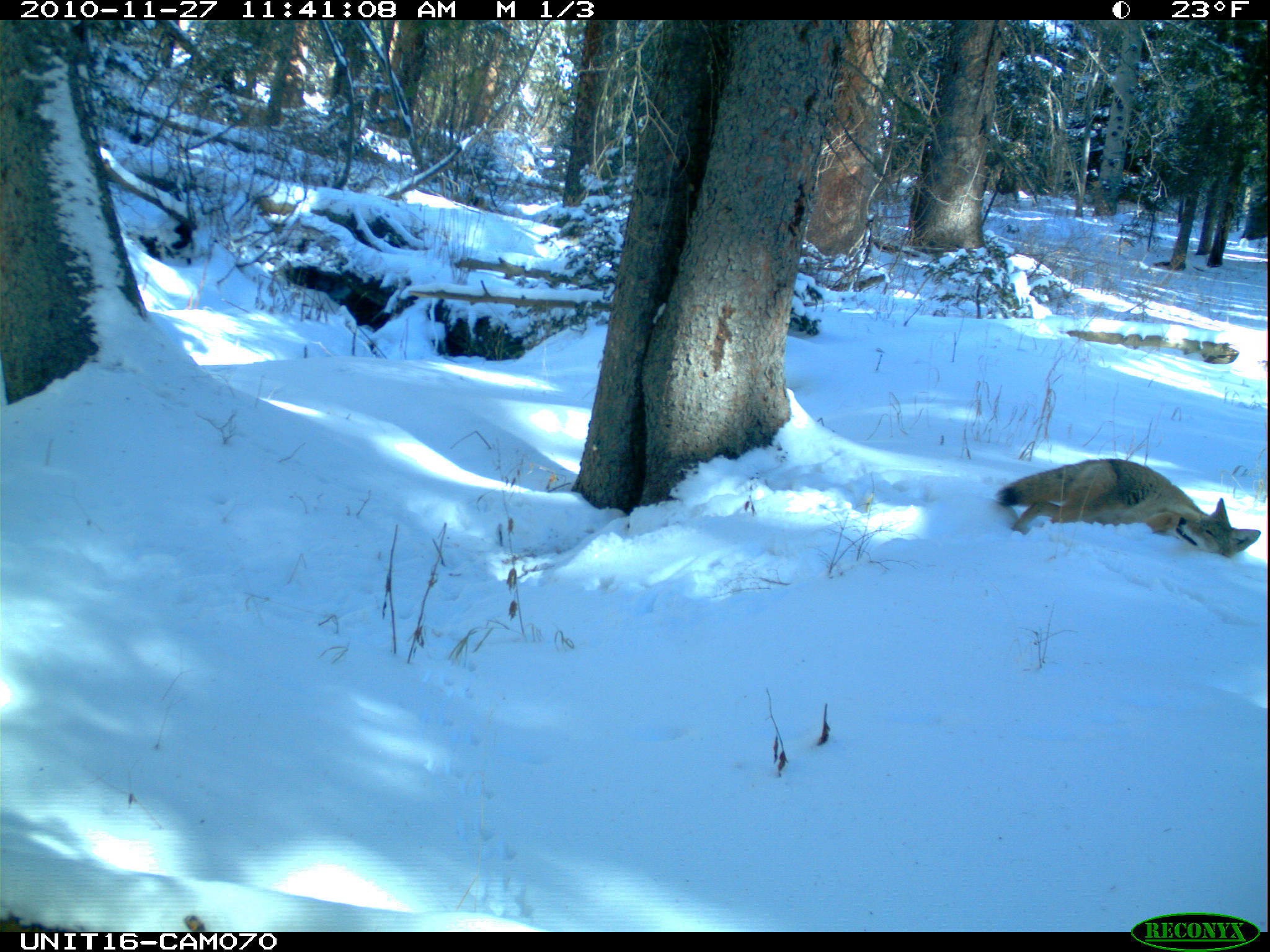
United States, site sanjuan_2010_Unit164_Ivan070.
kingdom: Animalia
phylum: Chordata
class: Mammalia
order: Carnivora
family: Canidae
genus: Canis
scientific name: Canis latrans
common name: coyote